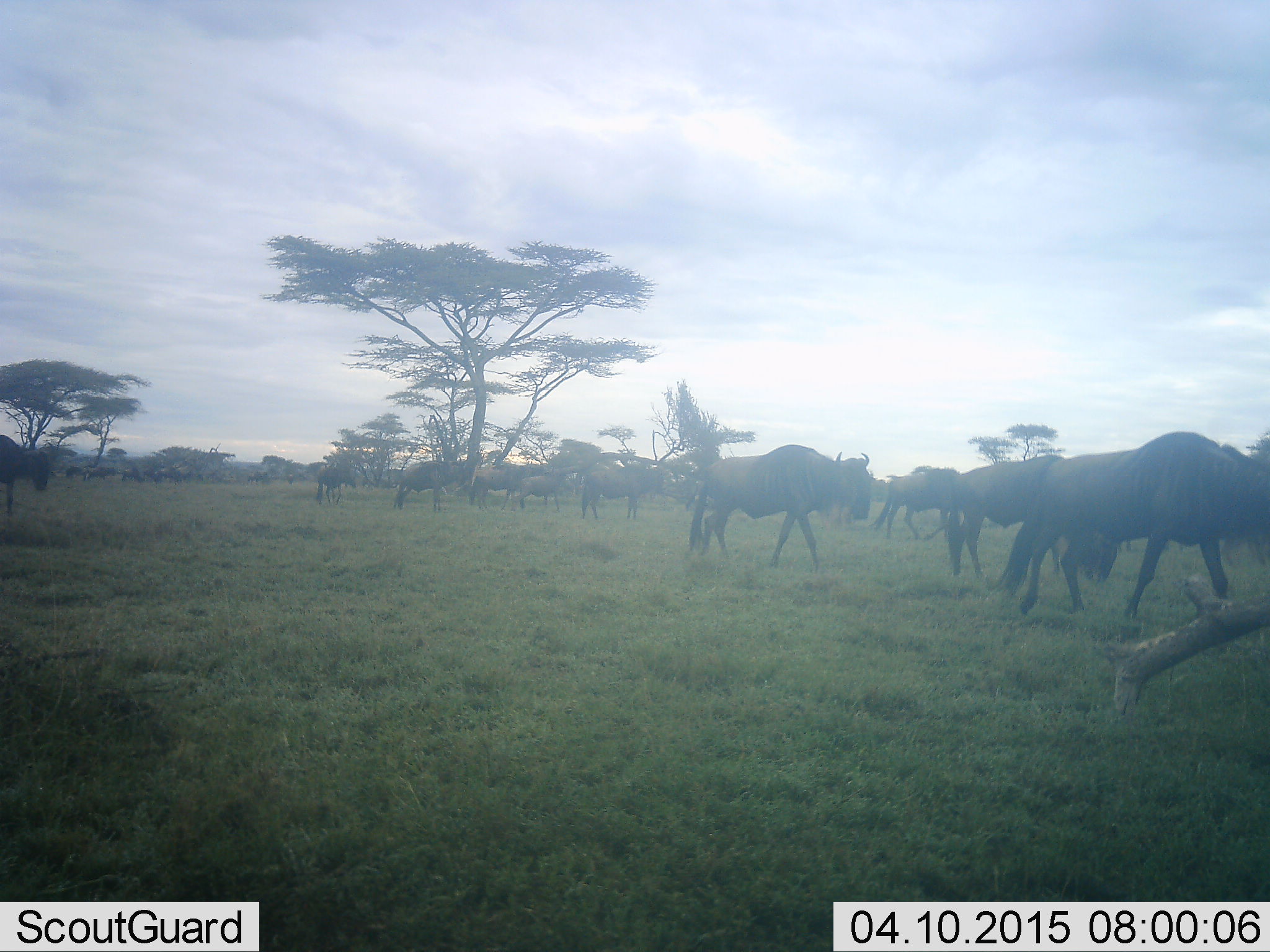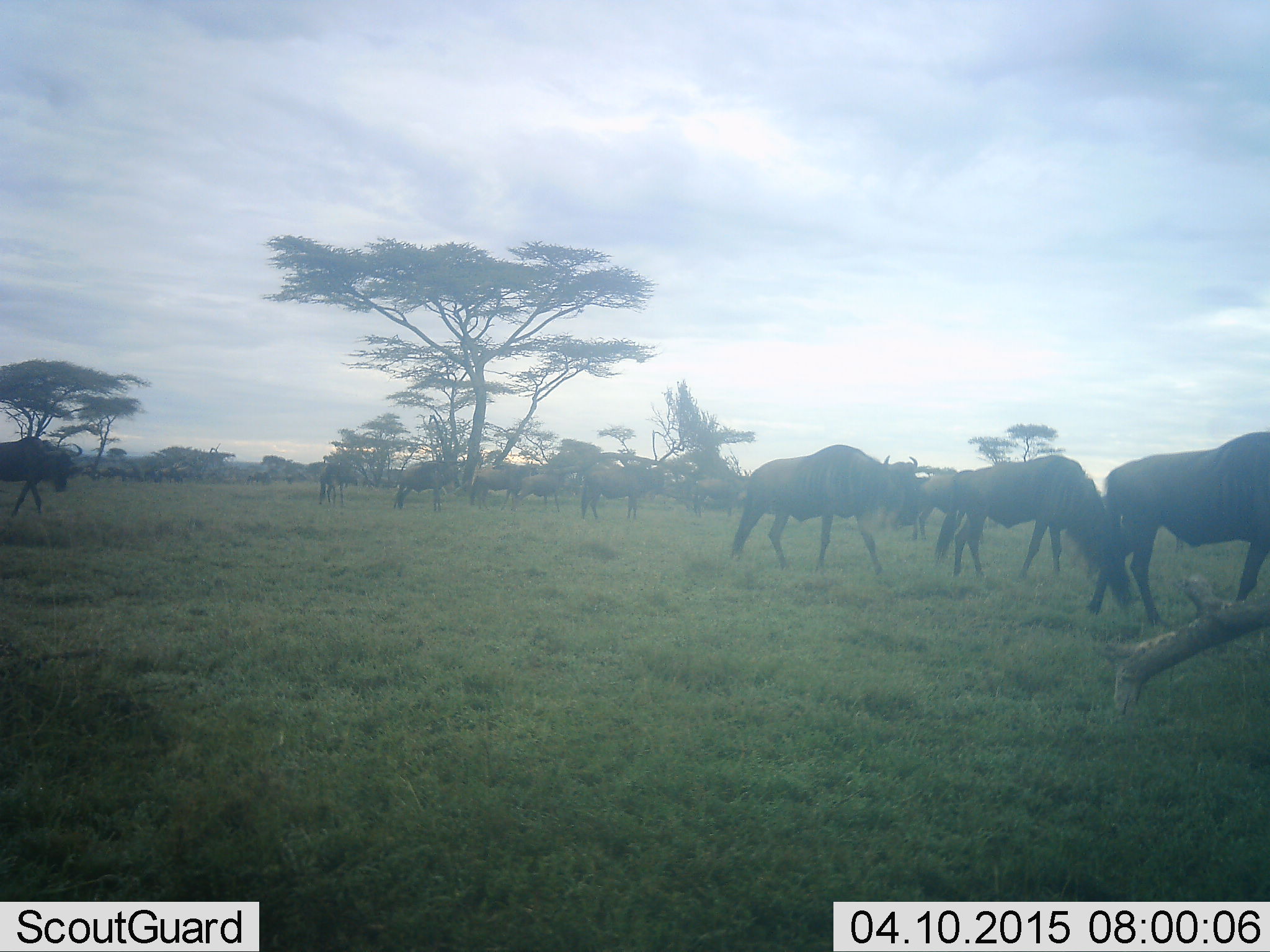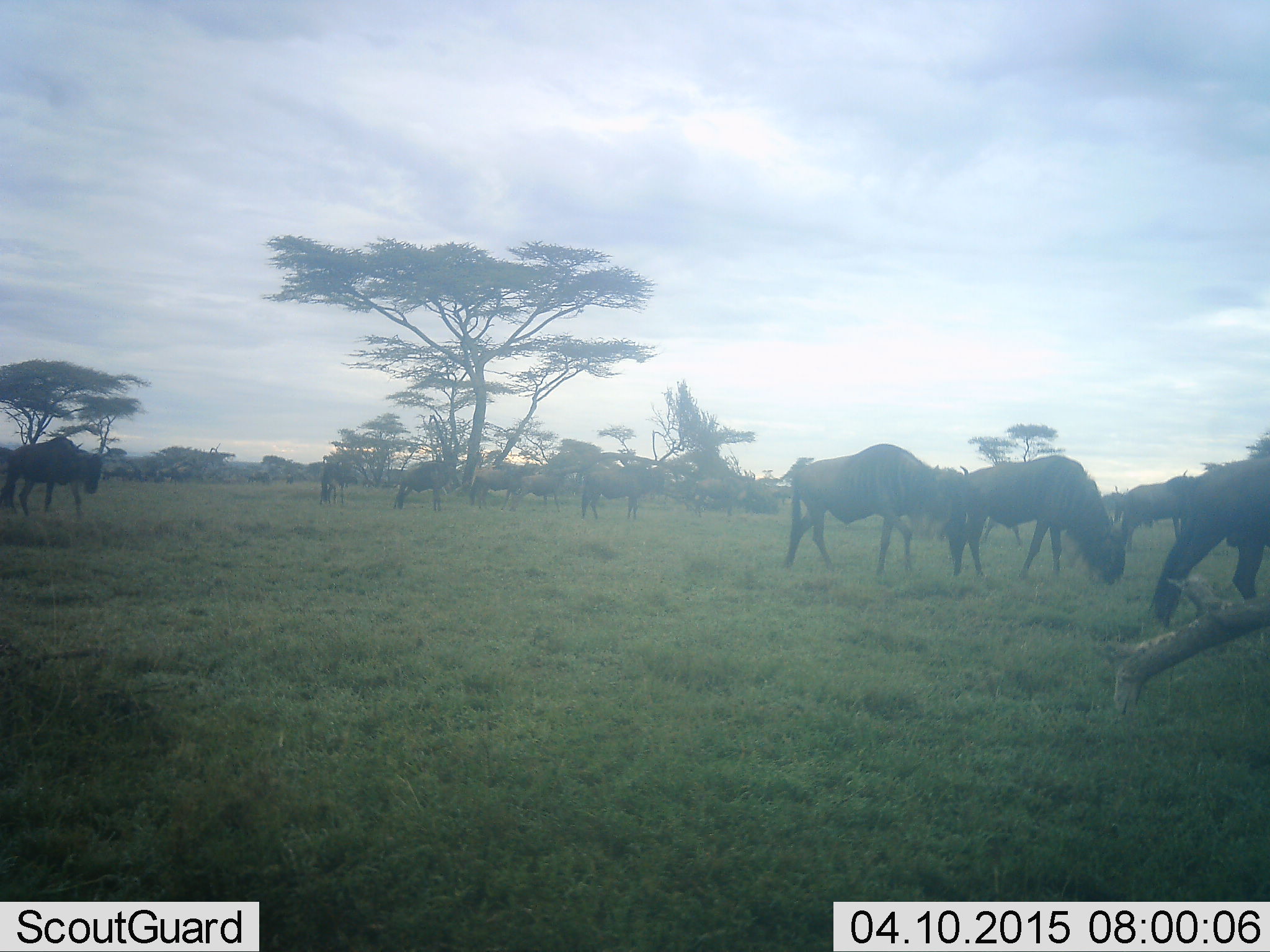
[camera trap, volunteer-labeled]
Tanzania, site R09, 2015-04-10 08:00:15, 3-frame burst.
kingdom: Animalia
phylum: Chordata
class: Mammalia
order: Artiodactyla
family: Bovidae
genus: Connochaetes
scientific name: Connochaetes taurinus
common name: blue wildebeest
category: wildebeest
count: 11-50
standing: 80%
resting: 10%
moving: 90%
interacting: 20%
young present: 10%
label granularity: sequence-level